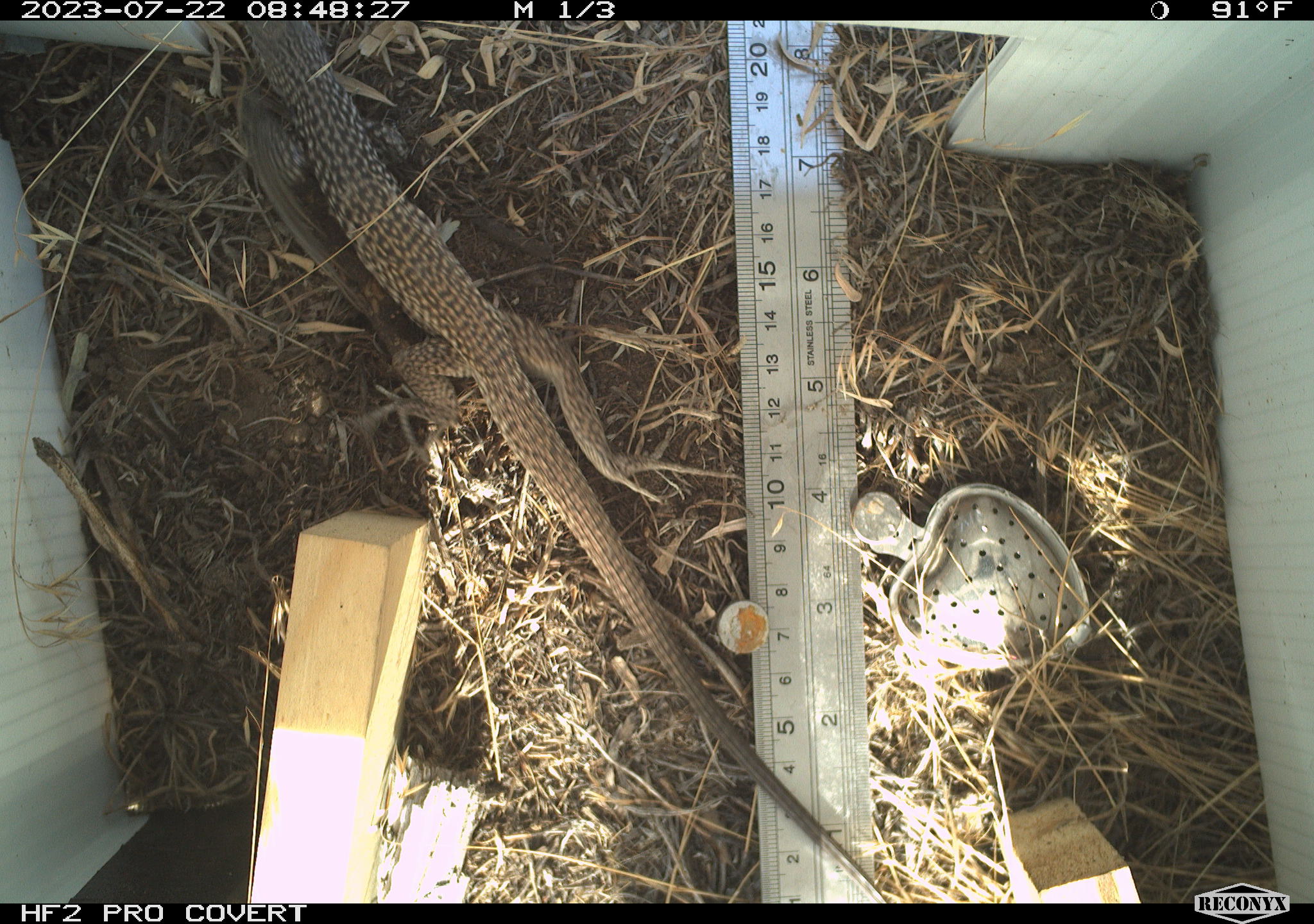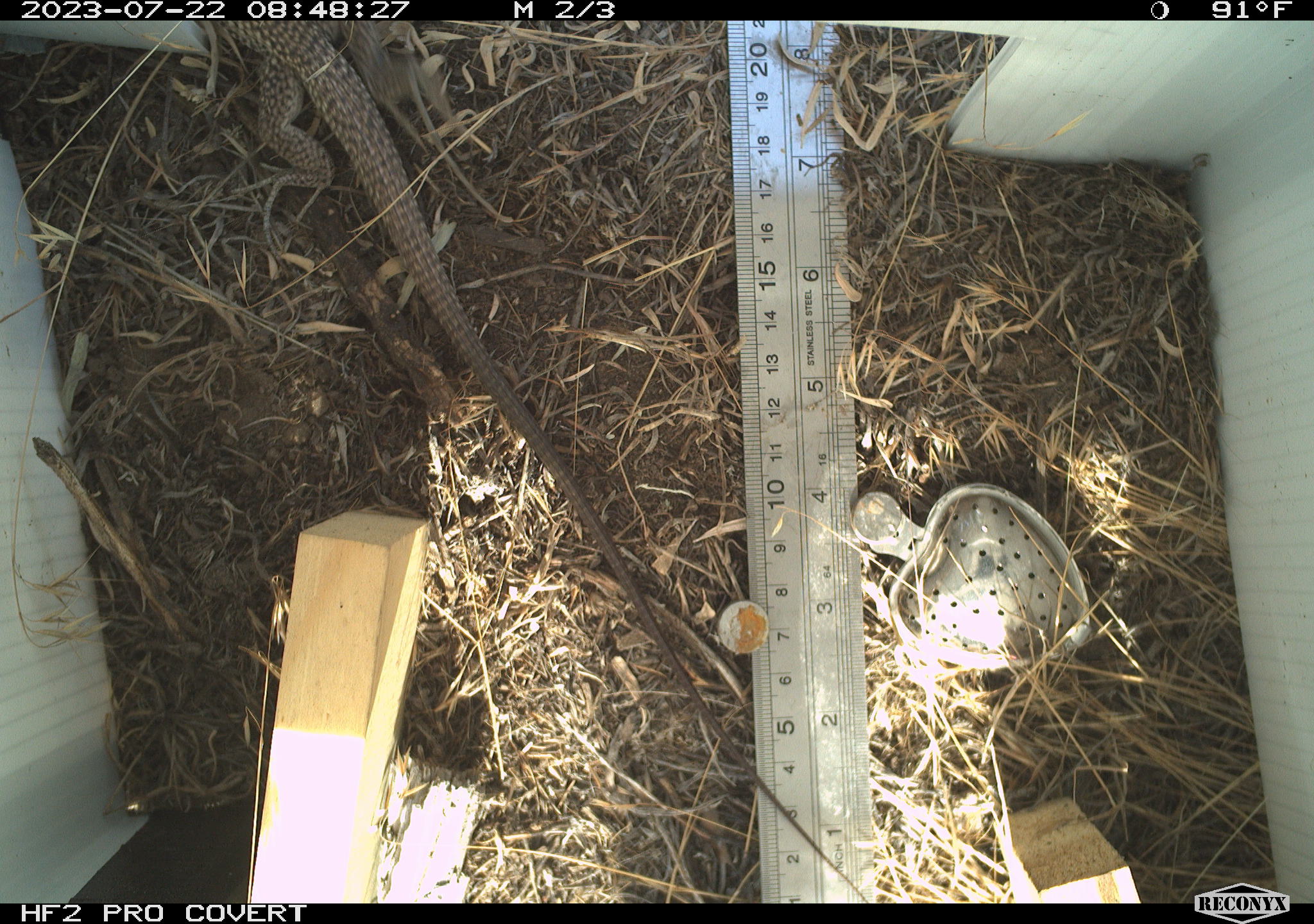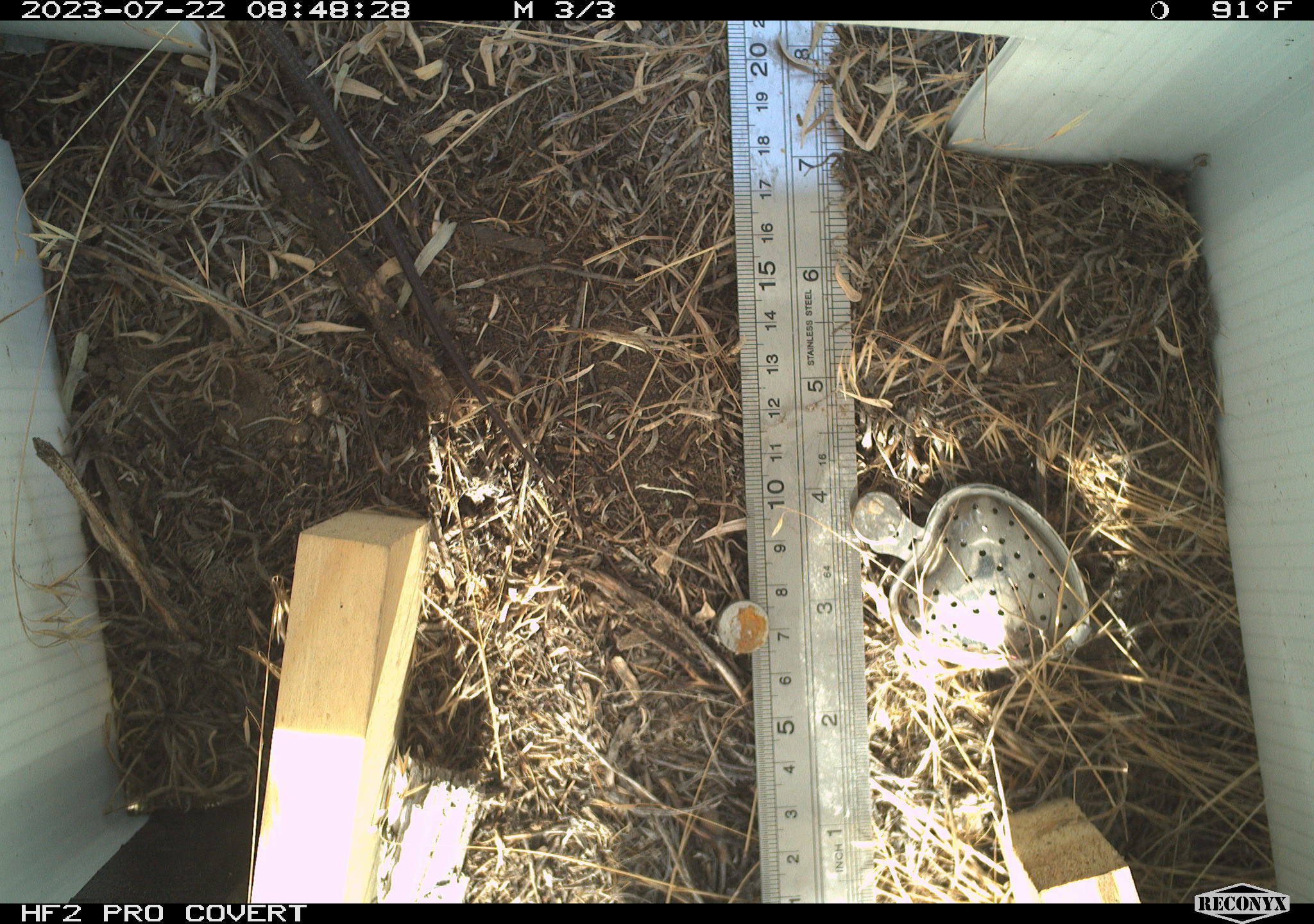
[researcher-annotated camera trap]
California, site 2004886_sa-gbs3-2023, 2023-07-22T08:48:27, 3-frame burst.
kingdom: Animalia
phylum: Chordata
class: Reptilia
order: Squamata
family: Teiidae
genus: Aspidoscelis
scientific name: Aspidoscelis tigris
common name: western whiptail